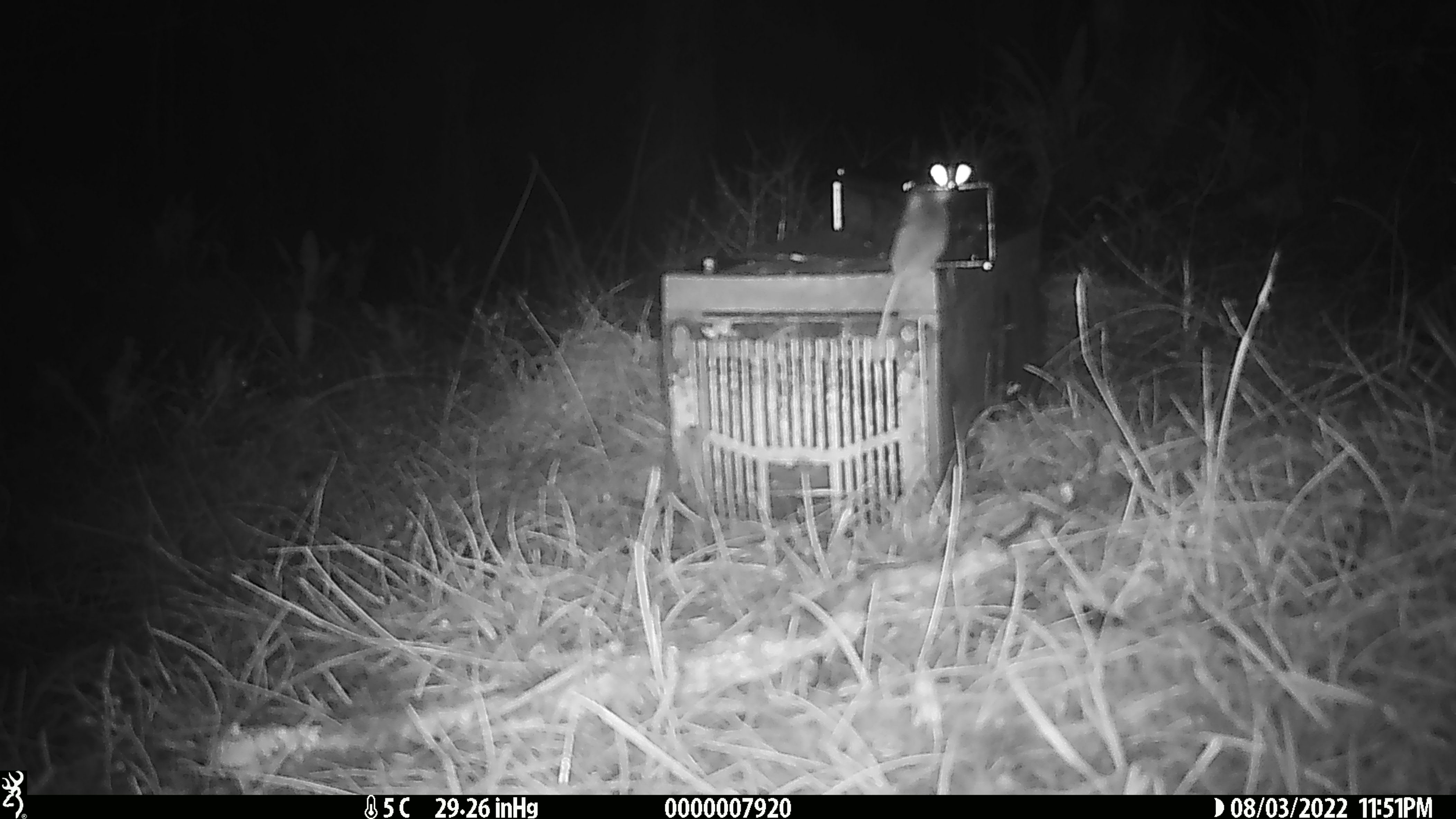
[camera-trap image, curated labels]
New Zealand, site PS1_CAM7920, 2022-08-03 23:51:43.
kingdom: Animalia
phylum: Chordata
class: Mammalia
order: Rodentia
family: Muridae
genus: Mus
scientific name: Mus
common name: mouse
Mouse (Mus).